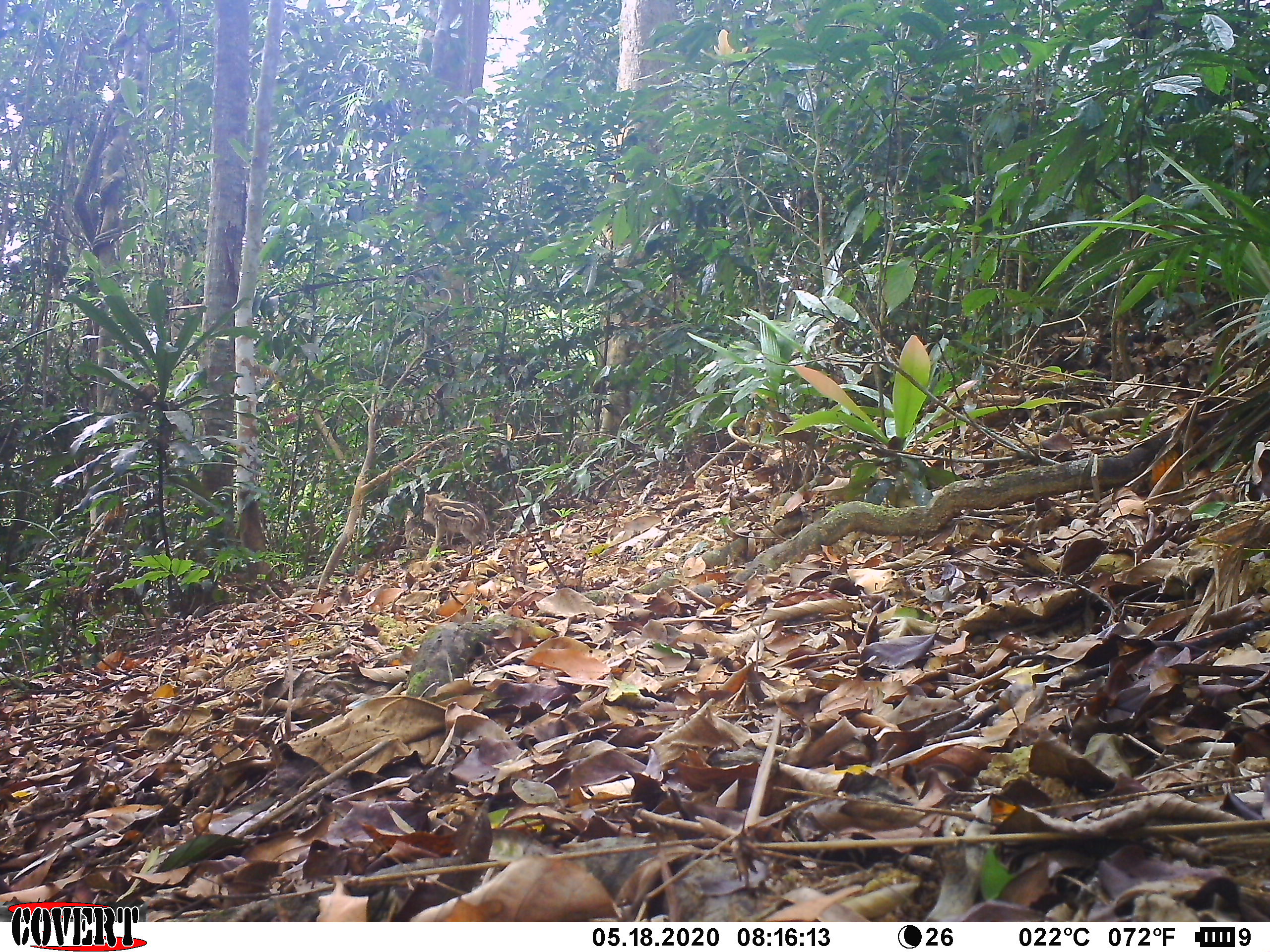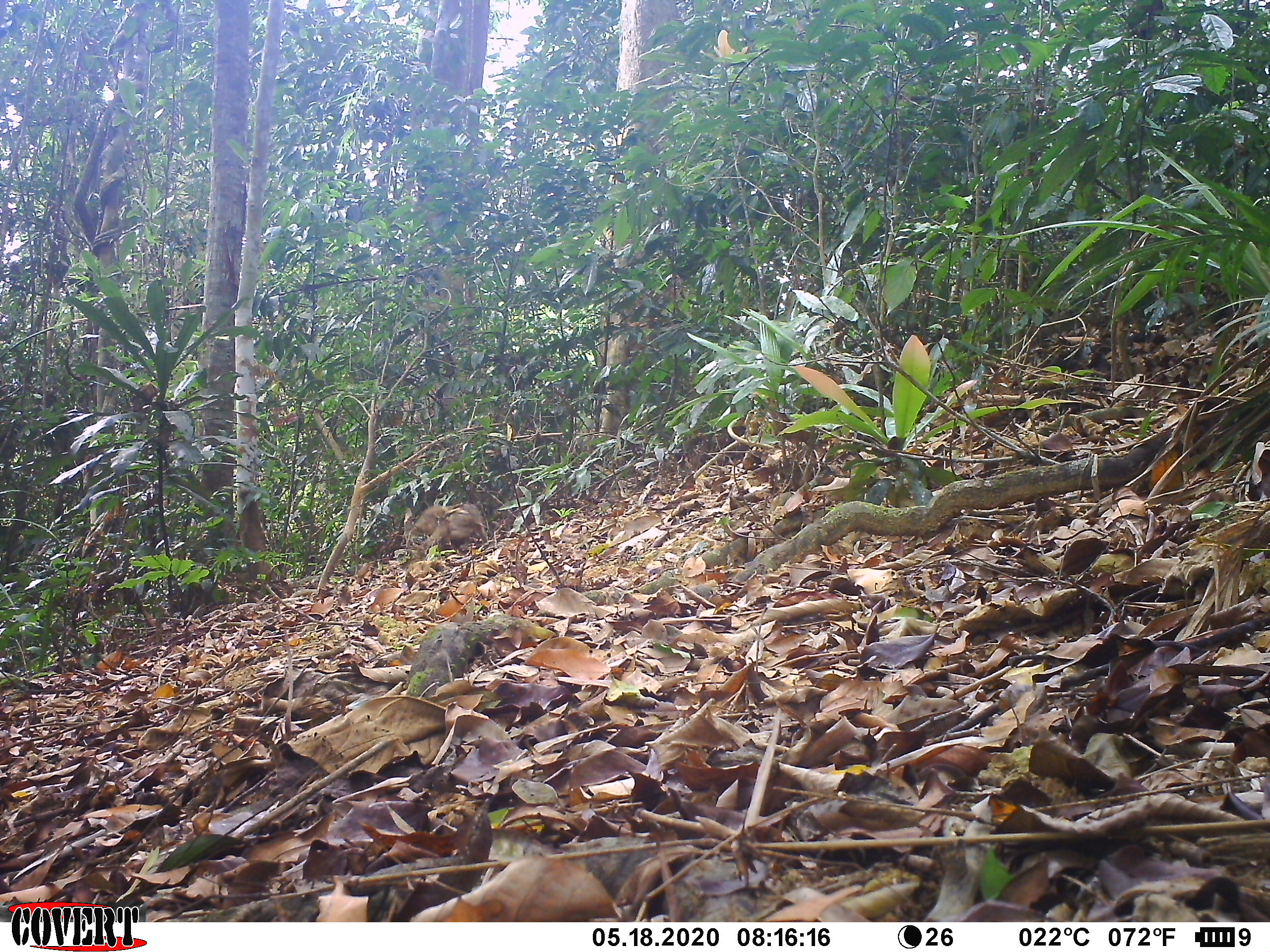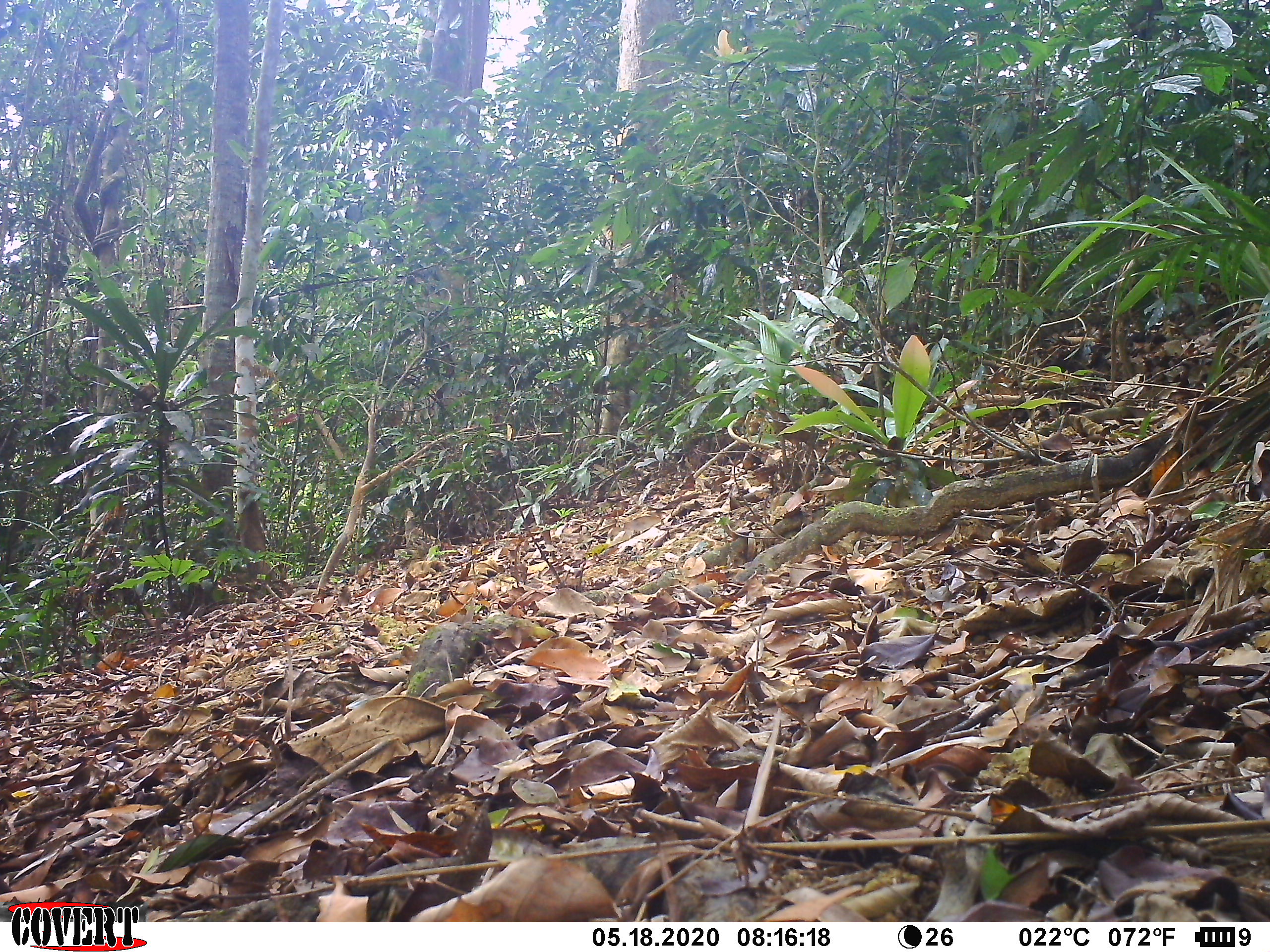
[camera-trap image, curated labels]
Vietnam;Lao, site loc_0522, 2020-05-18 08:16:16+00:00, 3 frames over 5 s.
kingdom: Animalia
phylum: Chordata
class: Mammalia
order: Artiodactyla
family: Suidae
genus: Sus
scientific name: Sus scrofa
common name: eurasian wild pig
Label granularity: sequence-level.